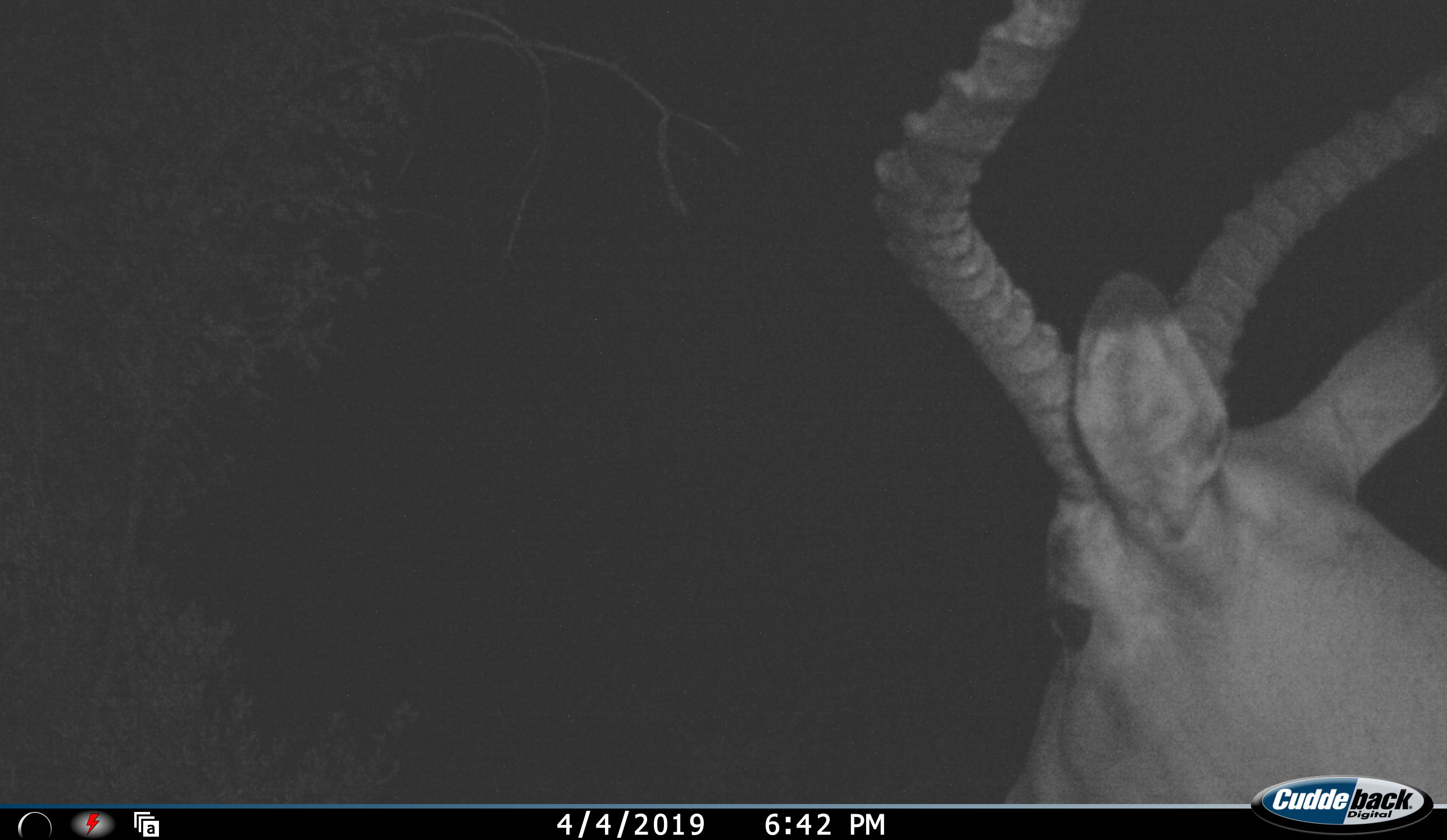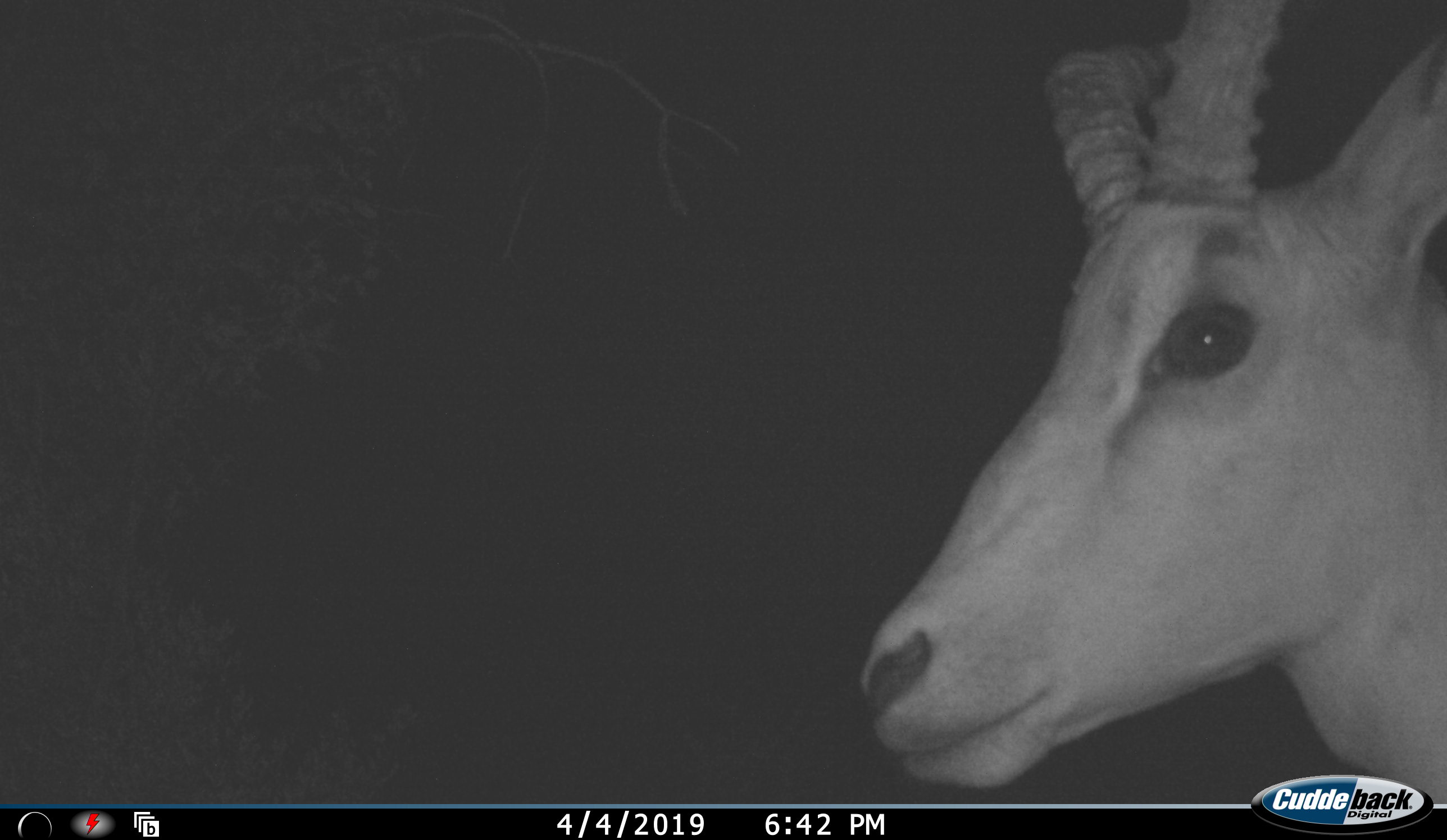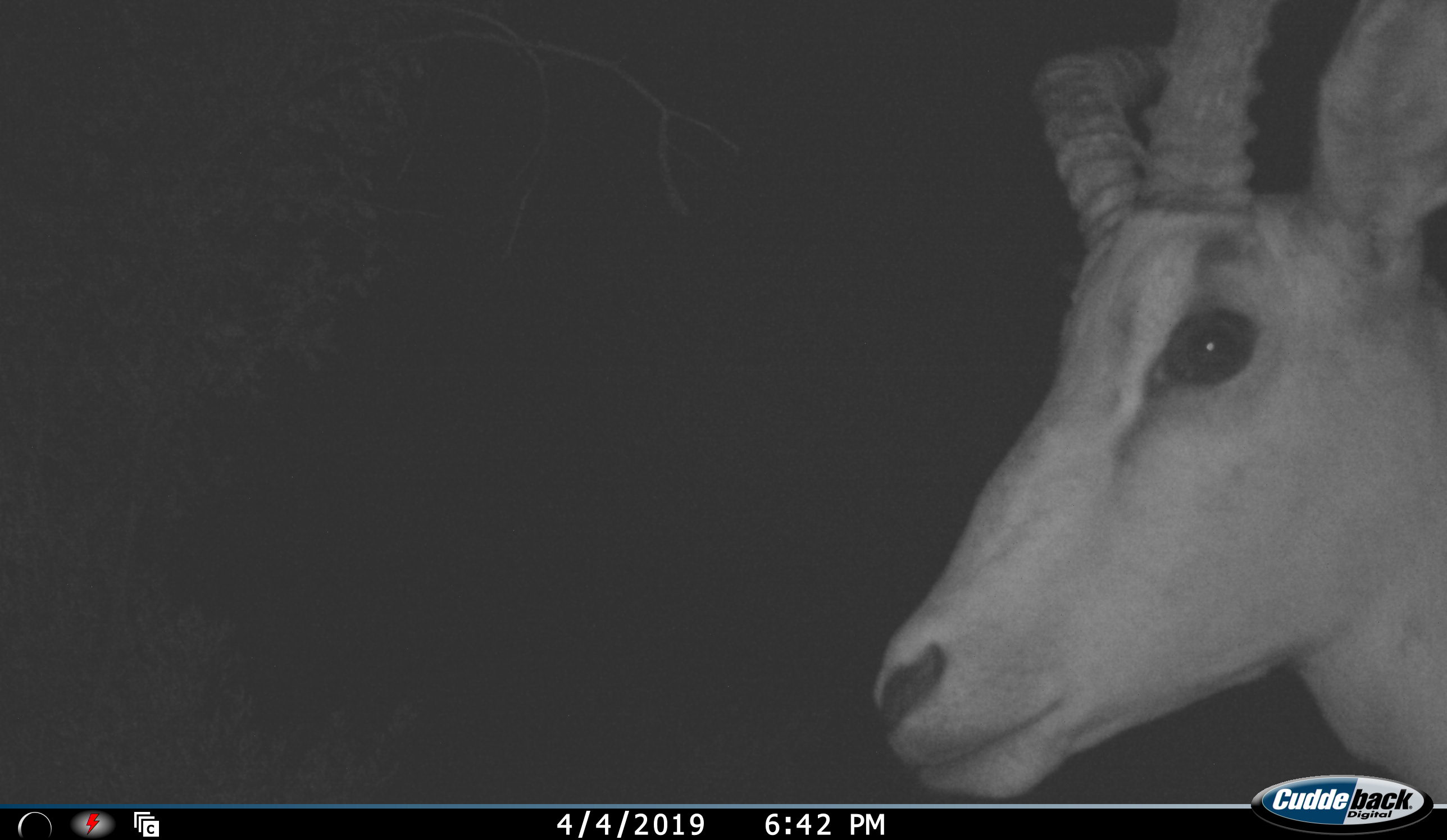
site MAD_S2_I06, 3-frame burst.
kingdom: Animalia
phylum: Chordata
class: Mammalia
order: Artiodactyla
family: Bovidae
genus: Aepyceros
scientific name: Aepyceros melampus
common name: impala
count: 1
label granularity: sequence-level